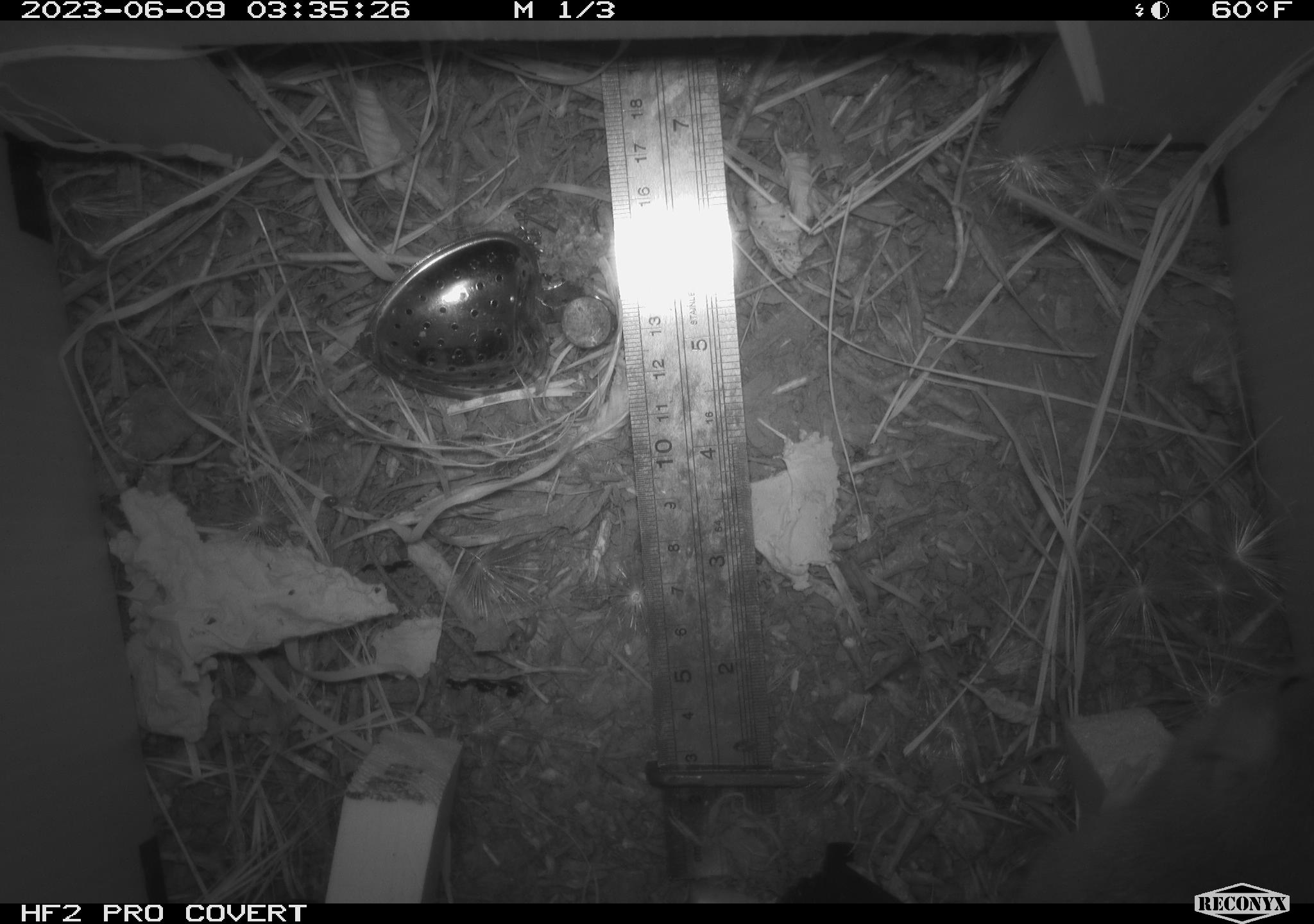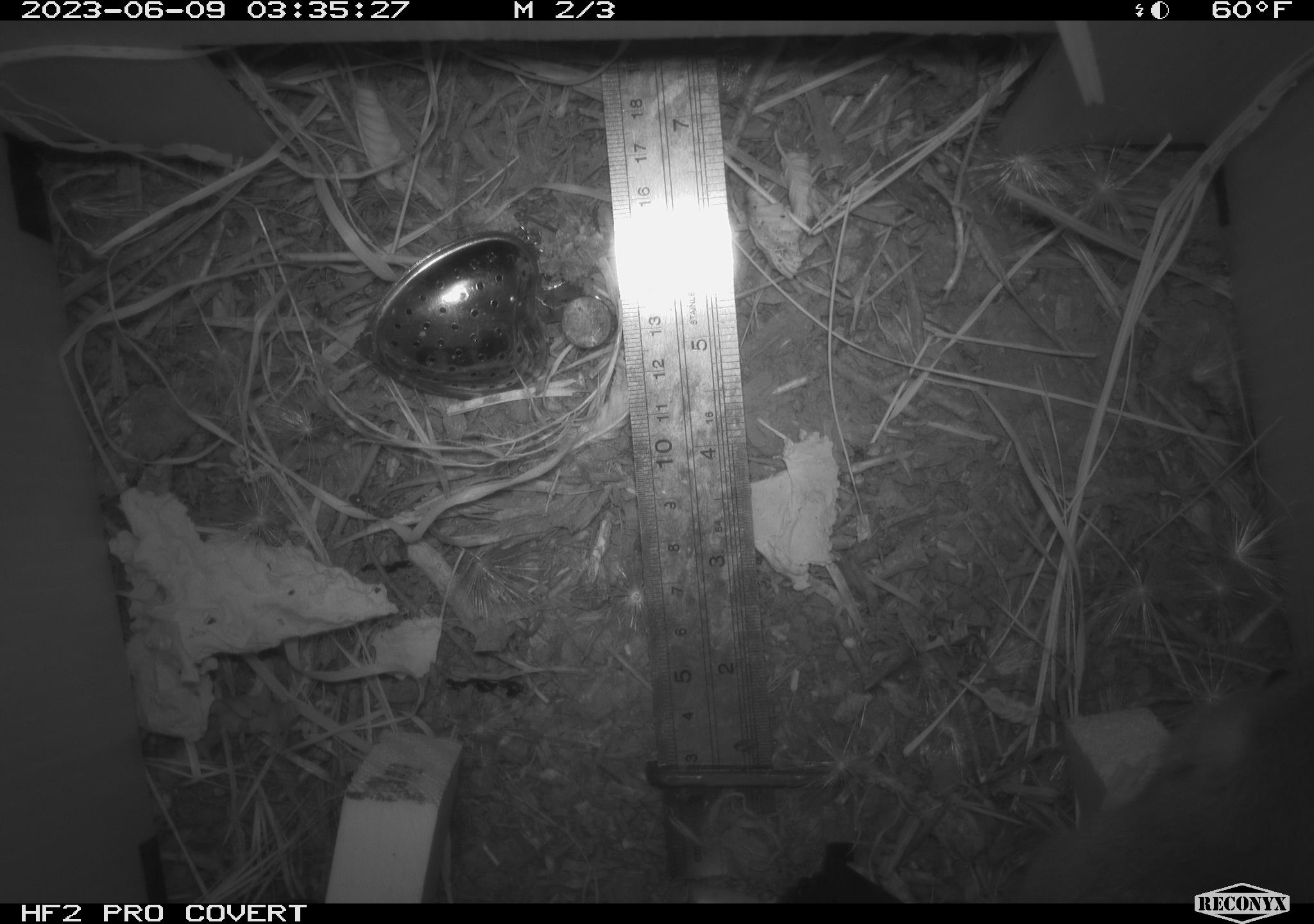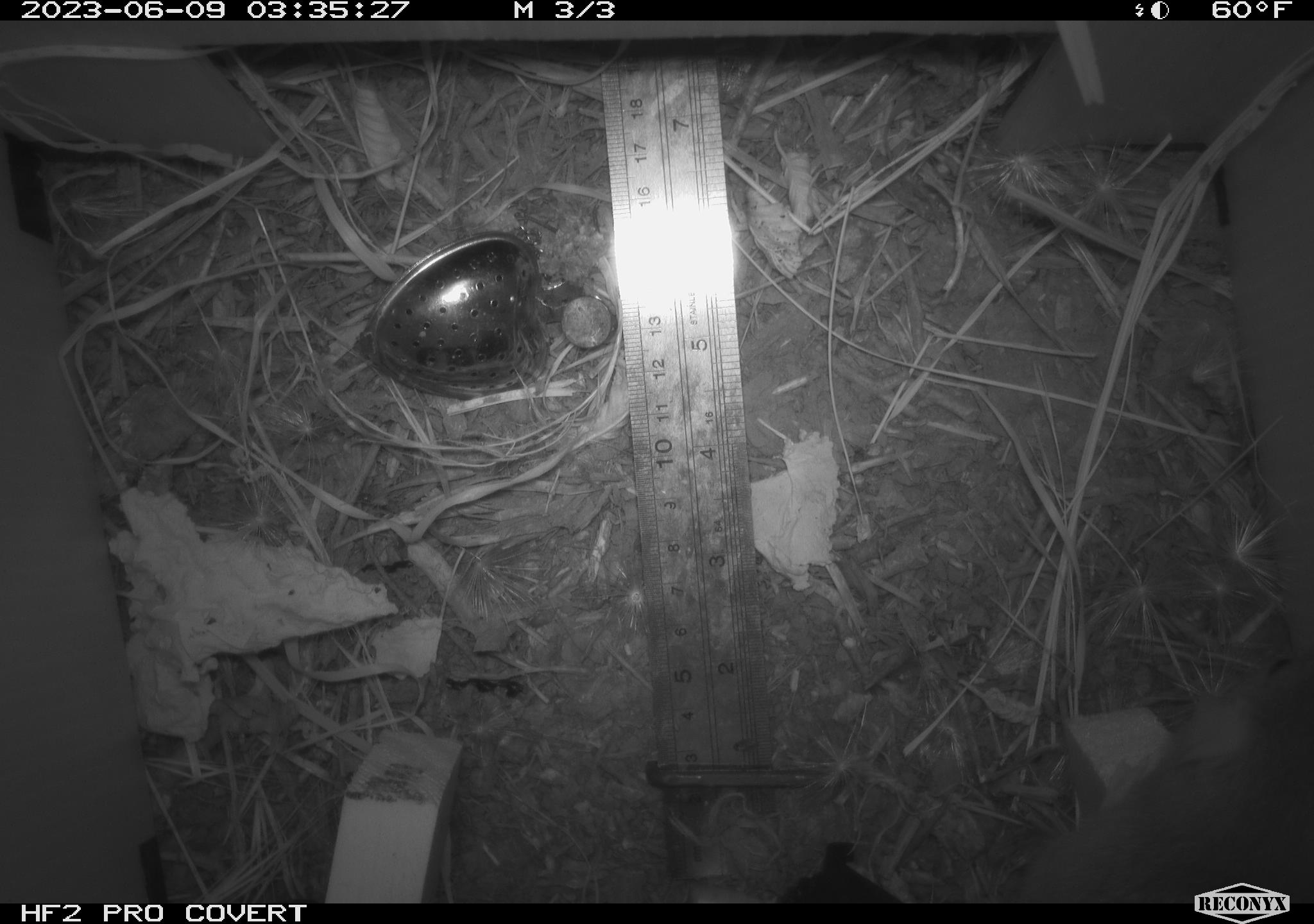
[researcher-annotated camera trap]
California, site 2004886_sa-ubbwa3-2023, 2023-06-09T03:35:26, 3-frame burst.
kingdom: Animalia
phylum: Chordata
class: Mammalia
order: Rodentia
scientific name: Rodentia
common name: mouse species